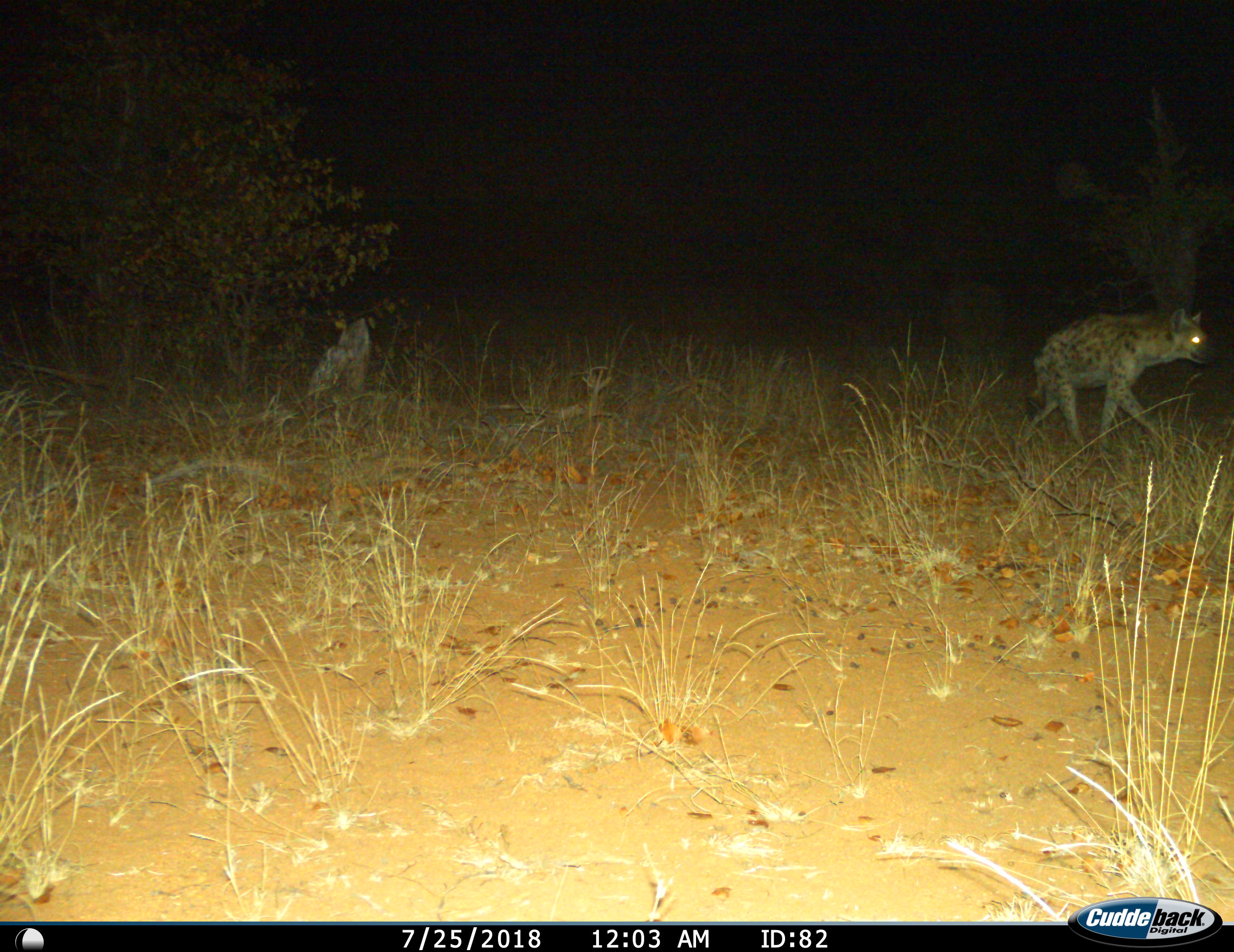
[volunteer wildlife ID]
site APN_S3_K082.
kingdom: Animalia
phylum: Chordata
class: Mammalia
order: Carnivora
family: Hyaenidae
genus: Crocuta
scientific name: Crocuta crocuta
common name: spotted hyena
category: hyenaspotted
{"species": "hyenaspotted (spotted hyena) (Crocuta crocuta)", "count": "1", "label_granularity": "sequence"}